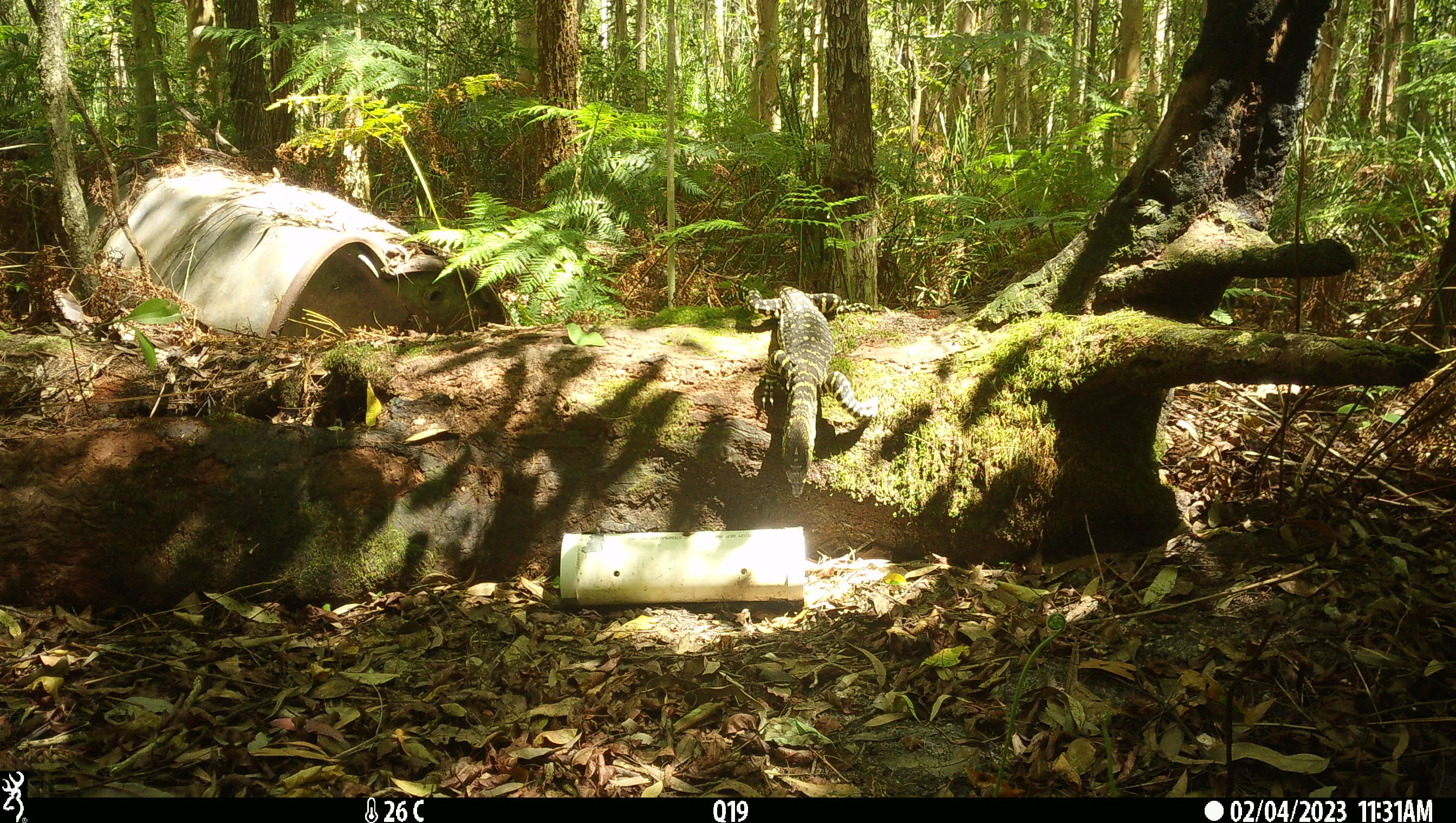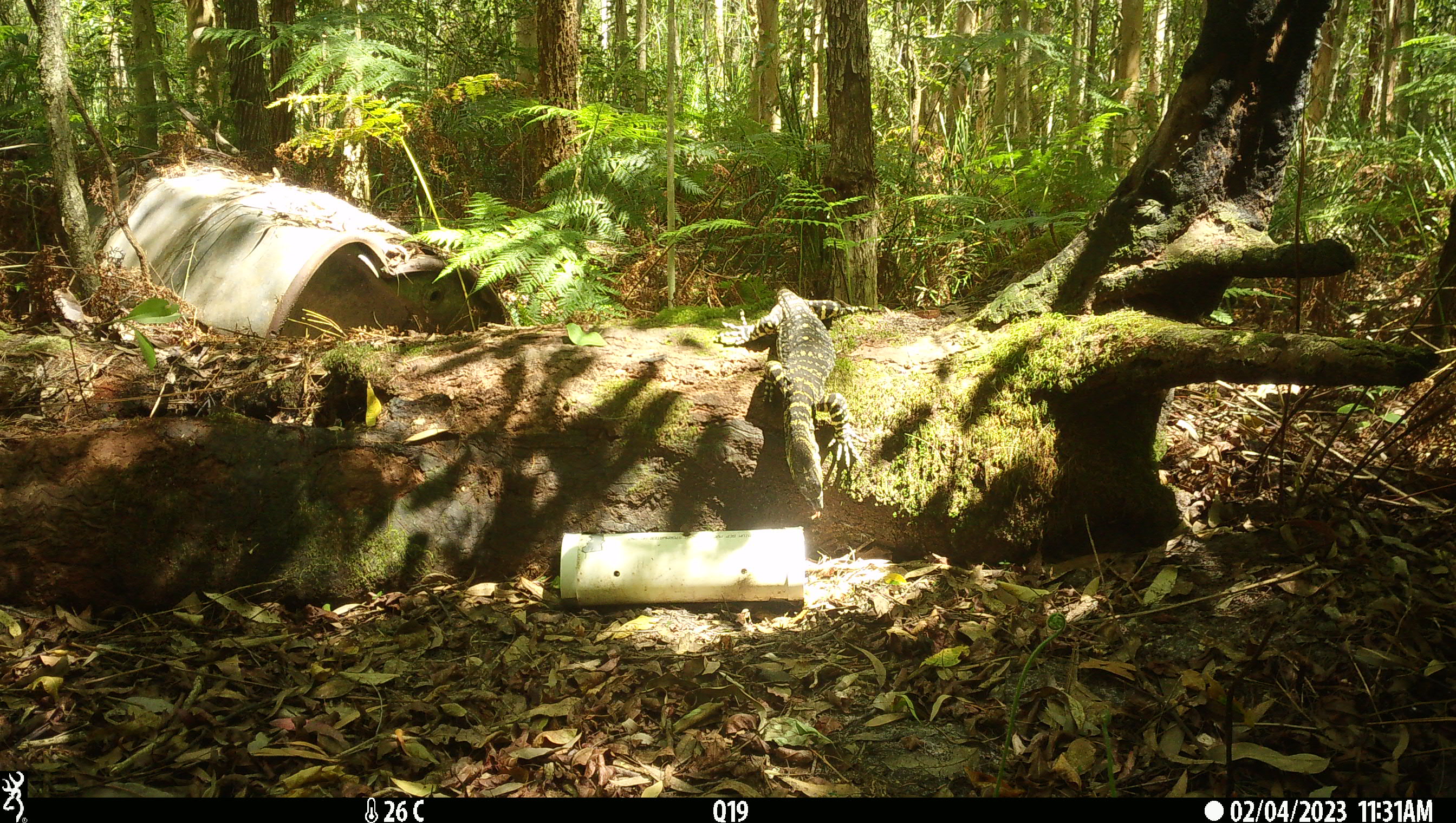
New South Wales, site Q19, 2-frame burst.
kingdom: Animalia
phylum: Chordata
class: Reptilia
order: Squamata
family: Varanidae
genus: Varanus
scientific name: Varanus varius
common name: lace monitor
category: goanna